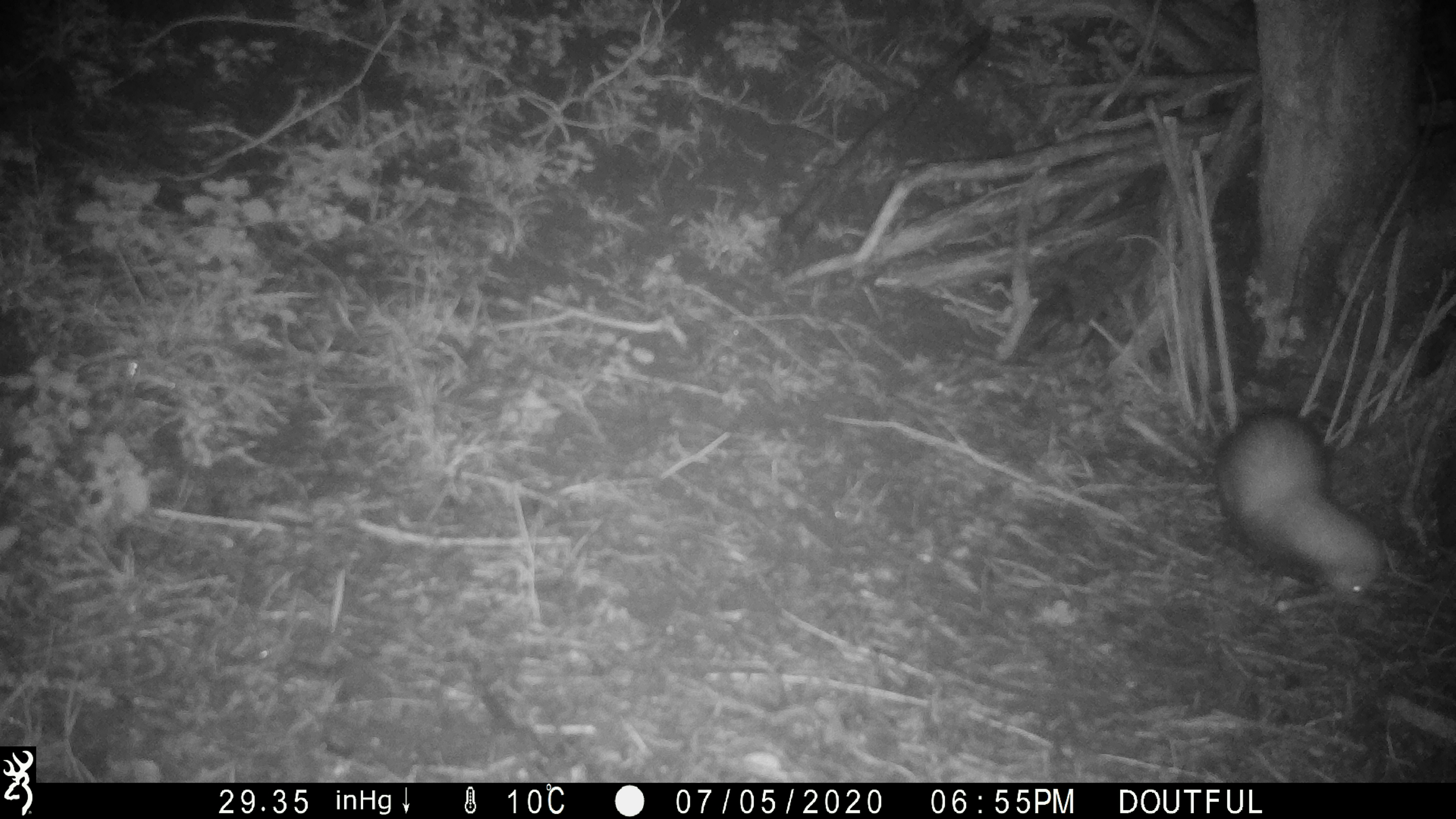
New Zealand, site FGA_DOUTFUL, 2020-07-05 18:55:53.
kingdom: Animalia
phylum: Chordata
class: Mammalia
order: Carnivora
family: Mustelidae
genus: Mustela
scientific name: Mustela furo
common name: ferret